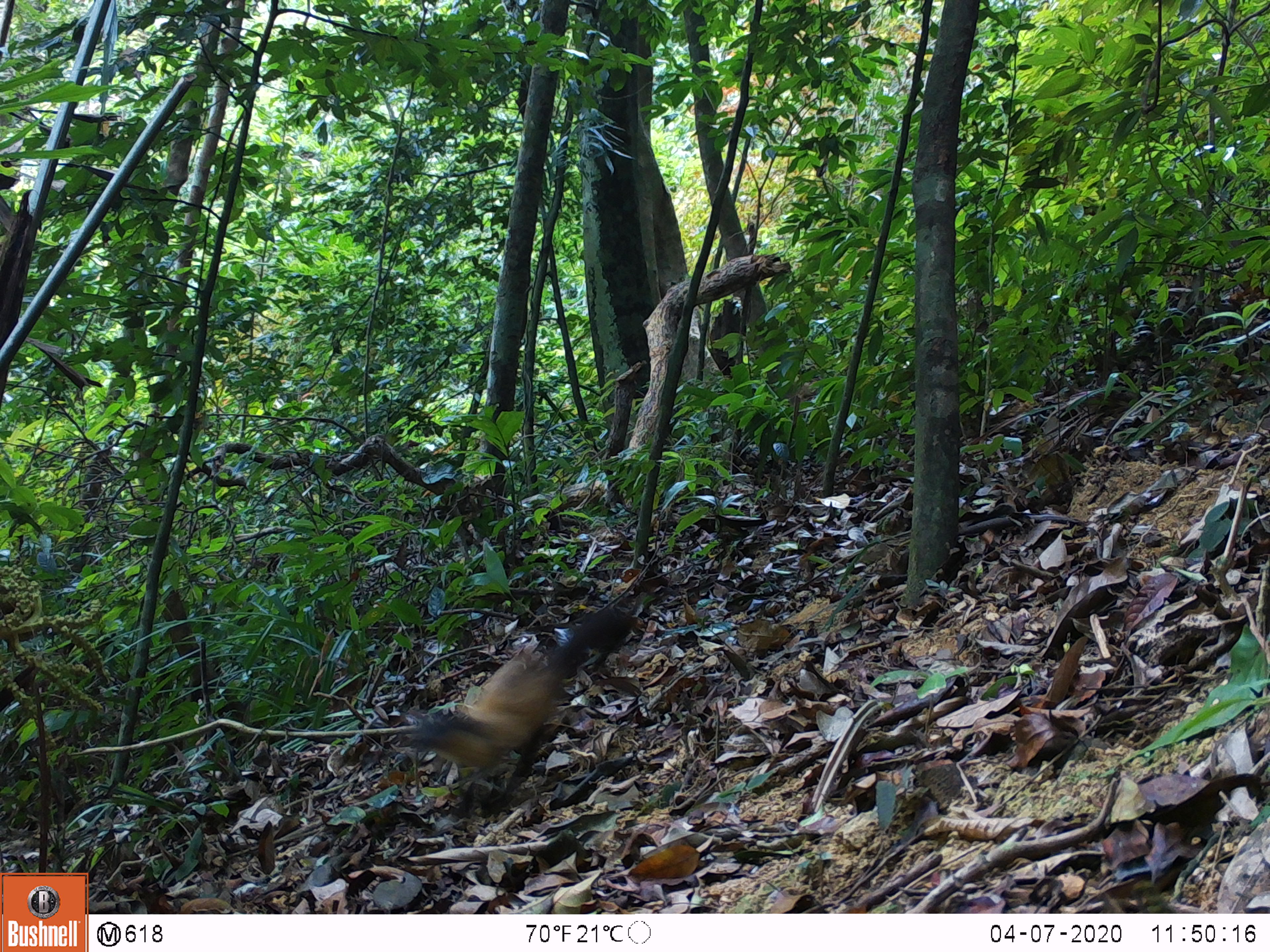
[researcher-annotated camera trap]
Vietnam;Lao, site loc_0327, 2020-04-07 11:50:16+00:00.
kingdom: Animalia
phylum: Chordata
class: Mammalia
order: Carnivora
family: Mustelidae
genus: Martes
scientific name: Martes flavigula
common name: yellow-throated marten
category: yellow throated marten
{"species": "yellow throated marten (yellow-throated marten) (Martes flavigula)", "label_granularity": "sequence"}